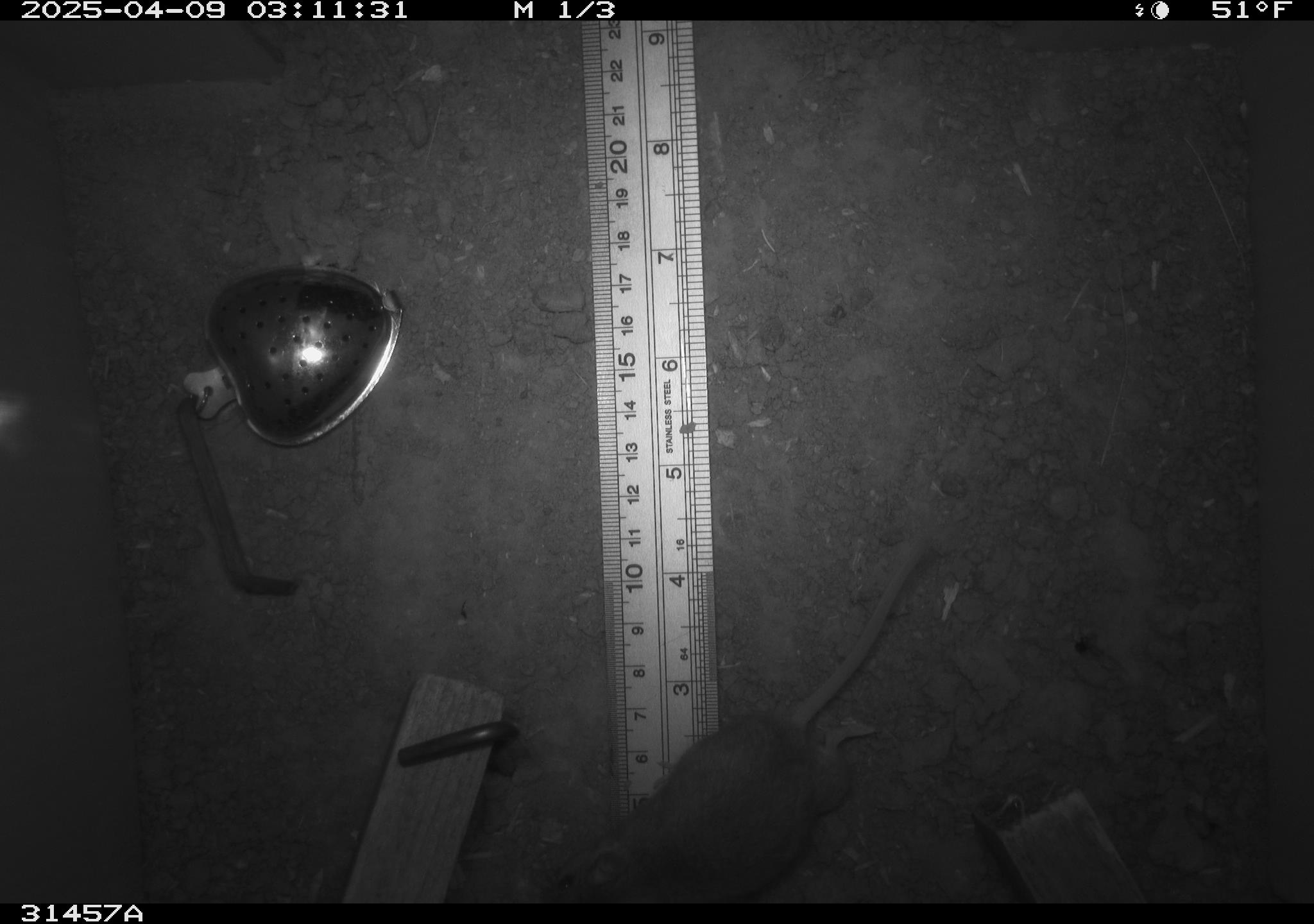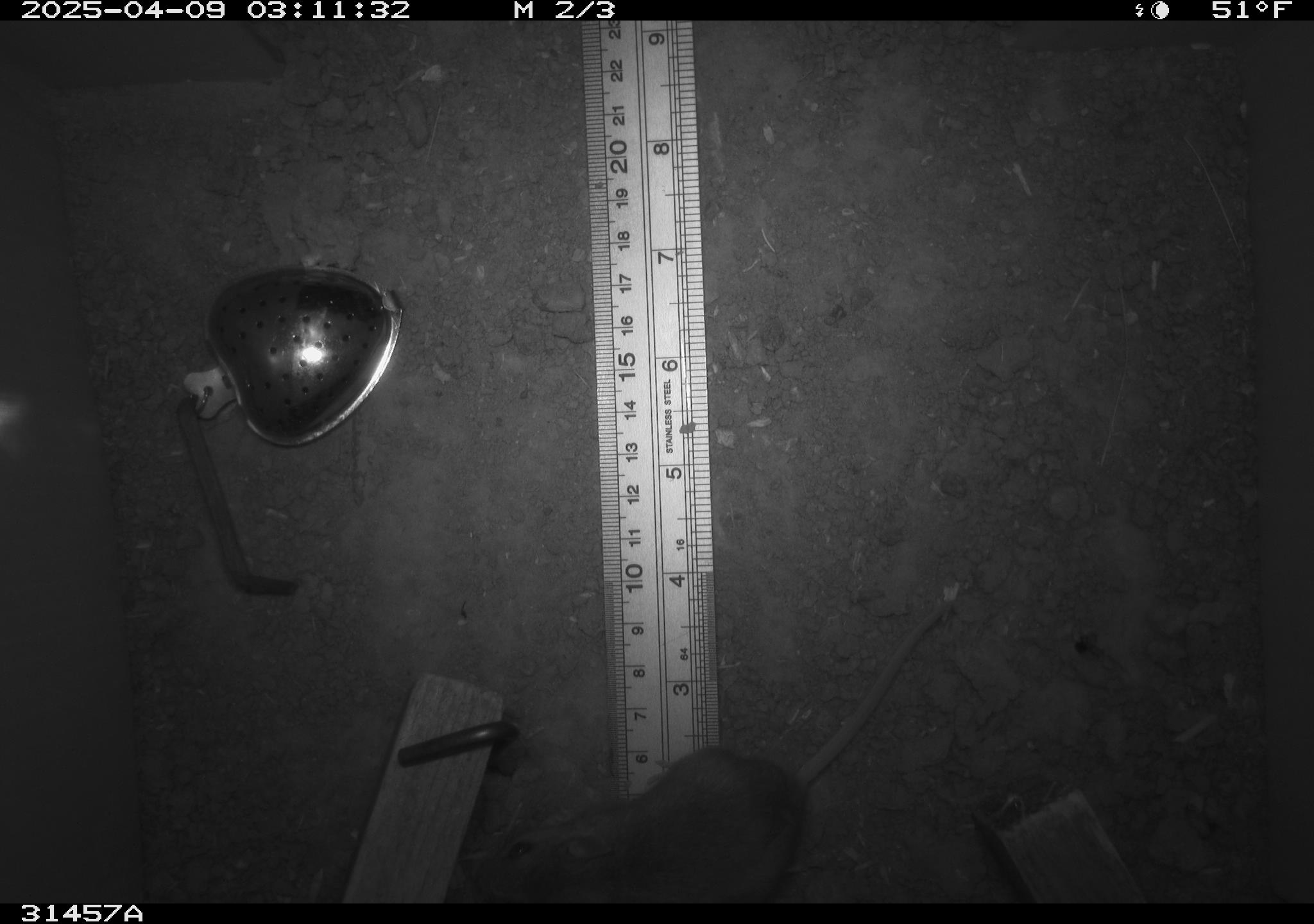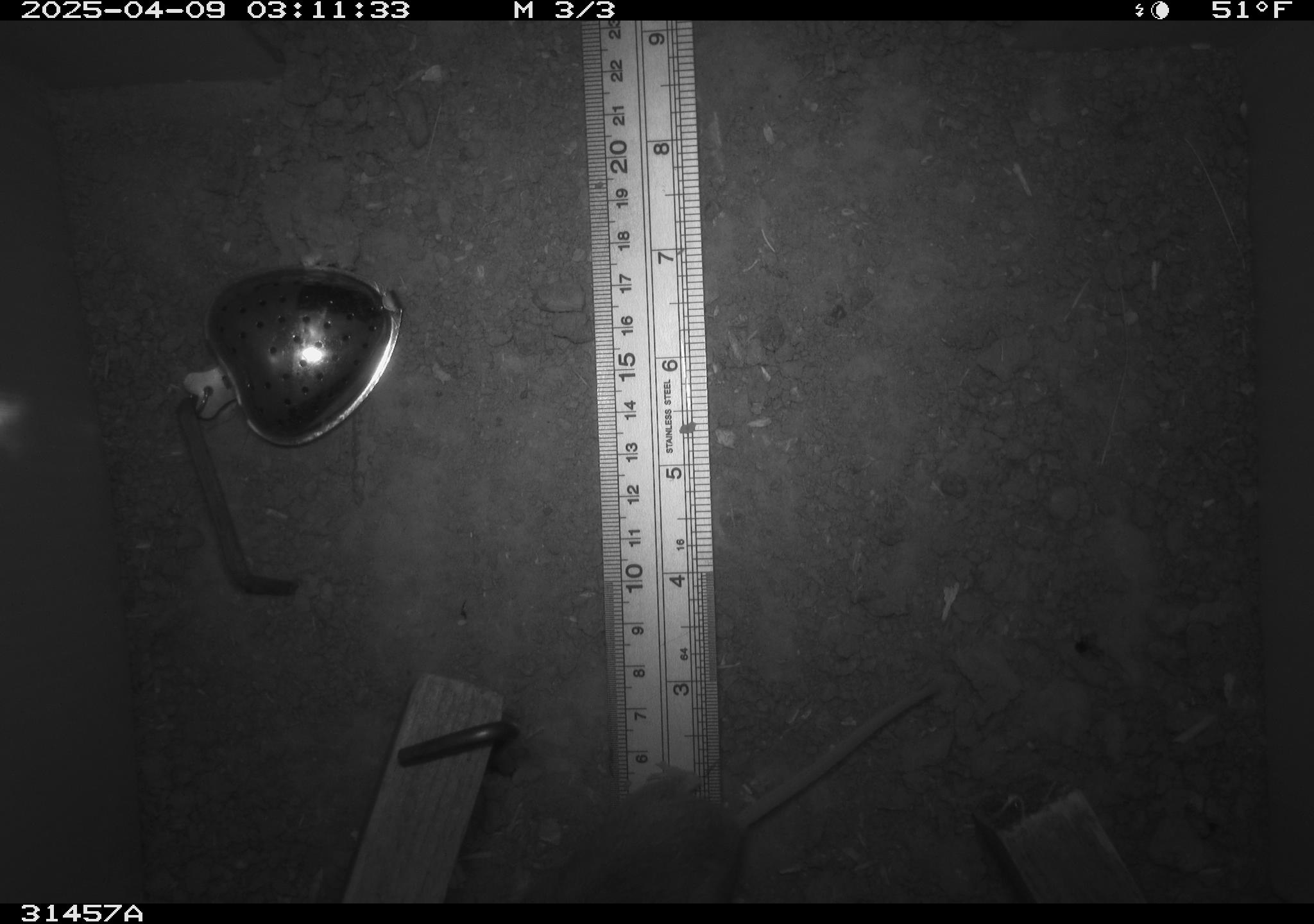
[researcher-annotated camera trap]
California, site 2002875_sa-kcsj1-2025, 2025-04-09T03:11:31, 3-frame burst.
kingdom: Animalia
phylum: Chordata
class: Mammalia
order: Rodentia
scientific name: Rodentia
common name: rodent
Rodent (Rodentia).